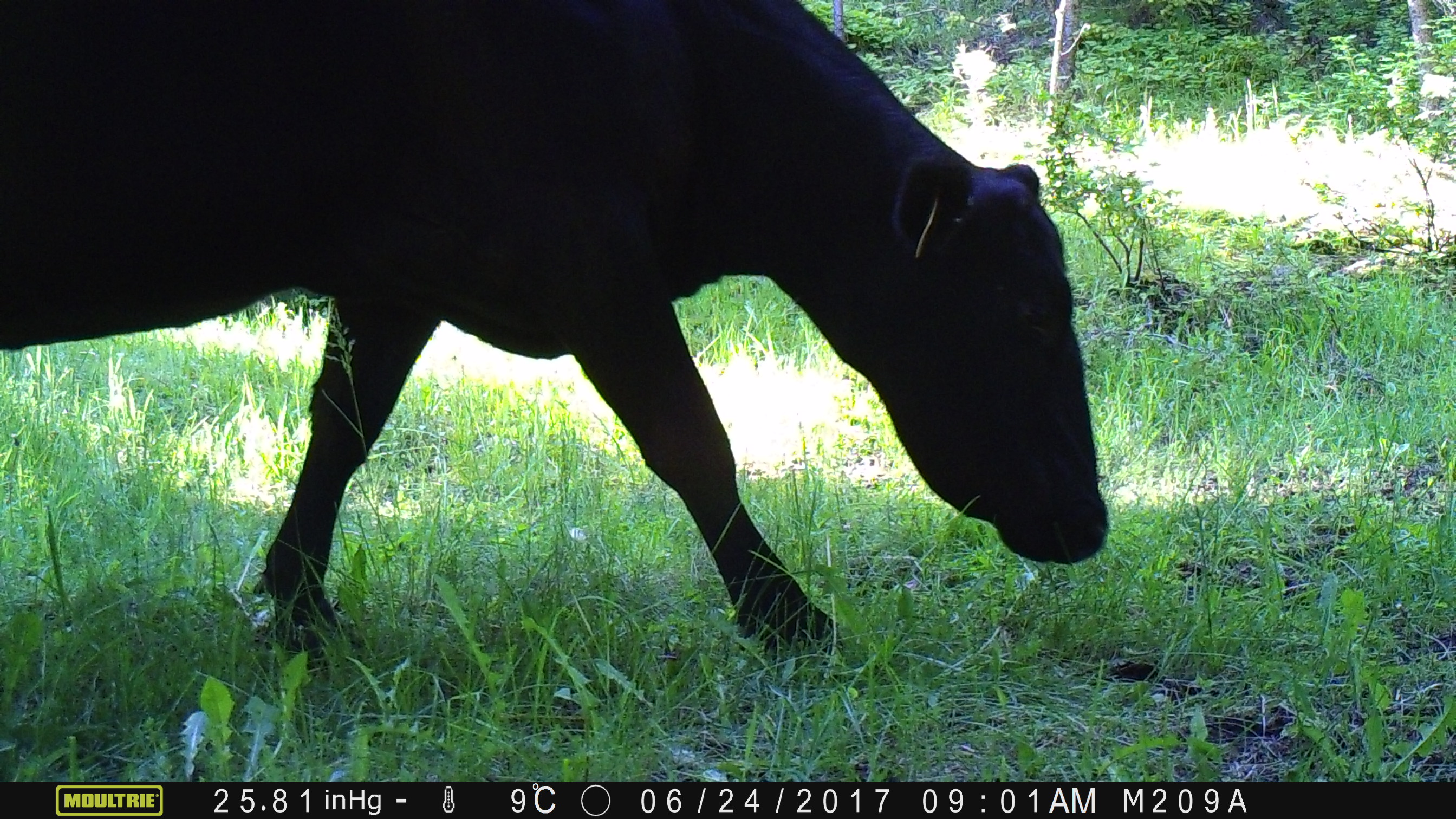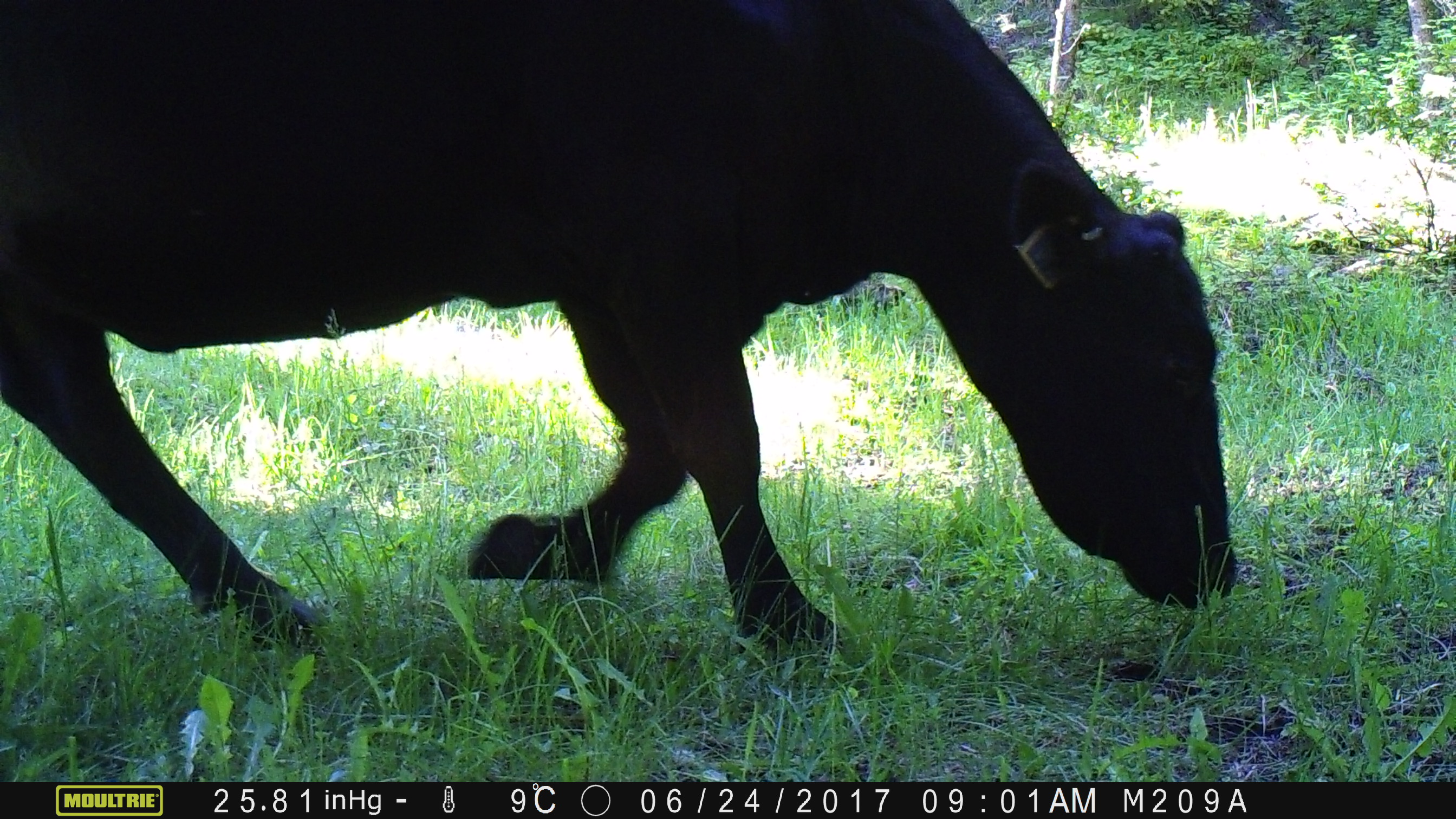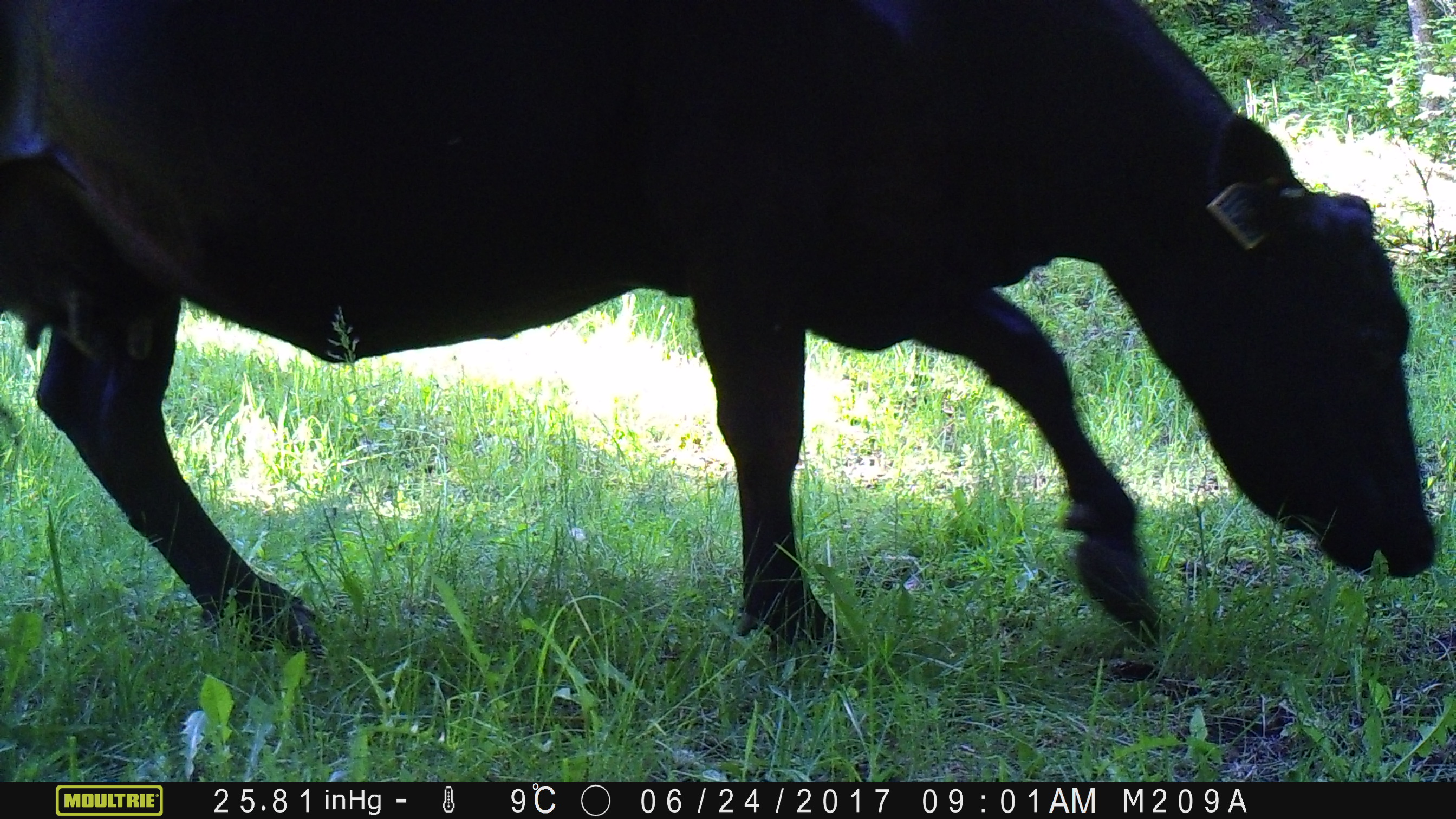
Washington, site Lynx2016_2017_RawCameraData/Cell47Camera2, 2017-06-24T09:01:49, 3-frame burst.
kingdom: Animalia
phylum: Chordata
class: Mammalia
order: Artiodactyla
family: Bovidae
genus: Bos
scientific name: Bos taurus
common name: domestic cattle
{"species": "domestic cattle (Bos taurus)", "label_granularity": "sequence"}